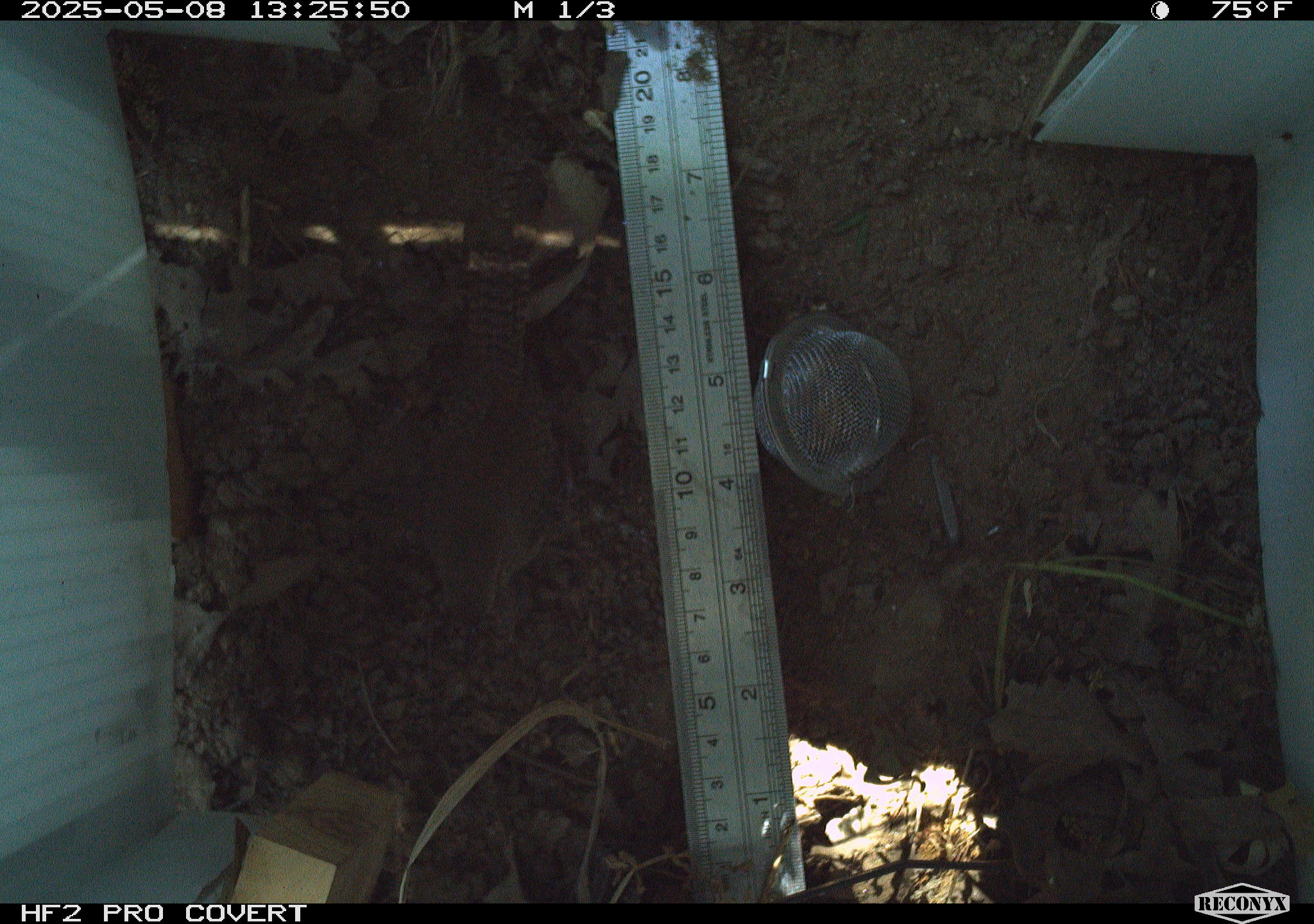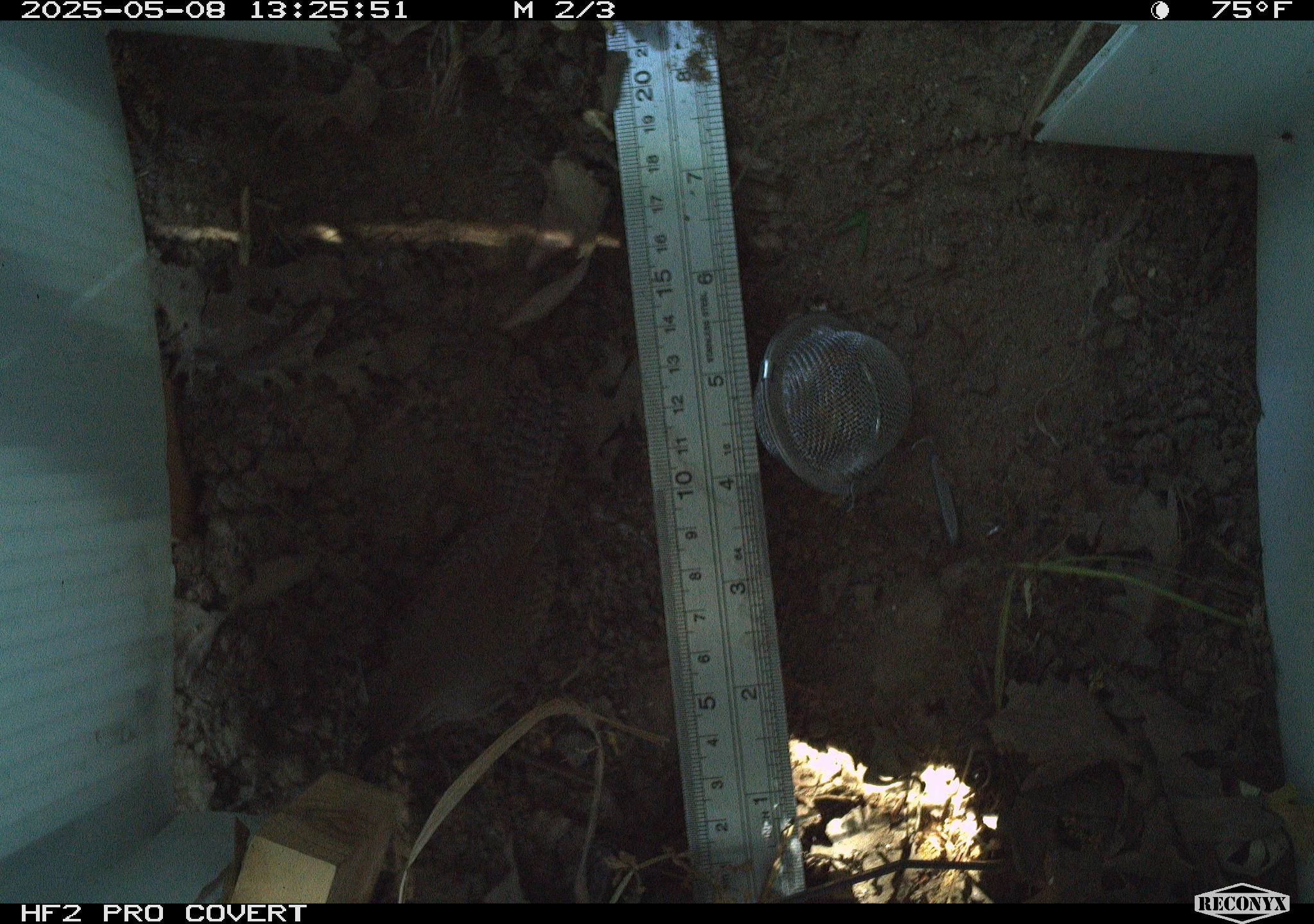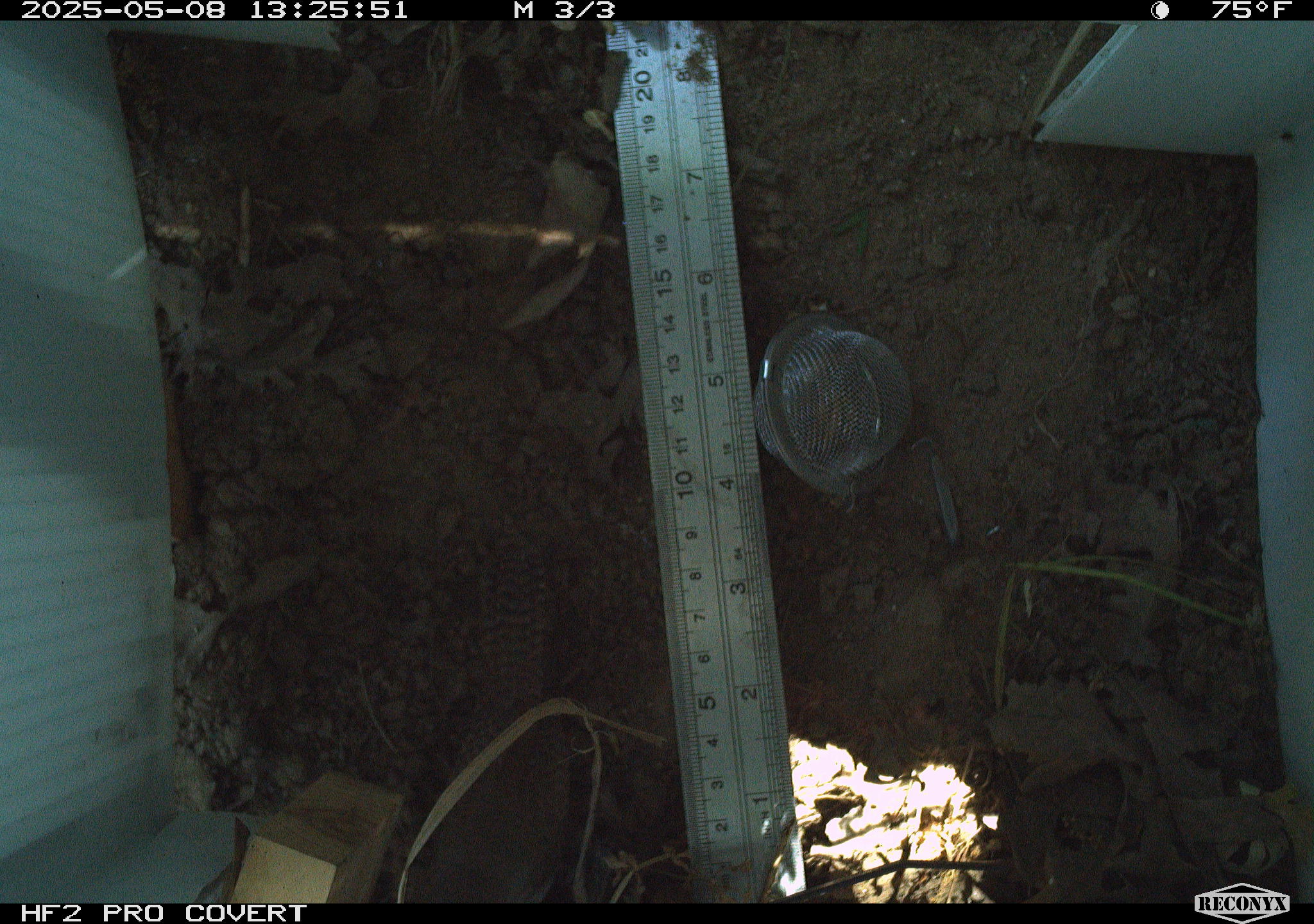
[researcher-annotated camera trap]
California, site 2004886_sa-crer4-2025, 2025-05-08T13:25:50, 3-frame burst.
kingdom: Animalia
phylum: Chordata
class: Aves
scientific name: Aves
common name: bird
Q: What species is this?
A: Bird (Aves).